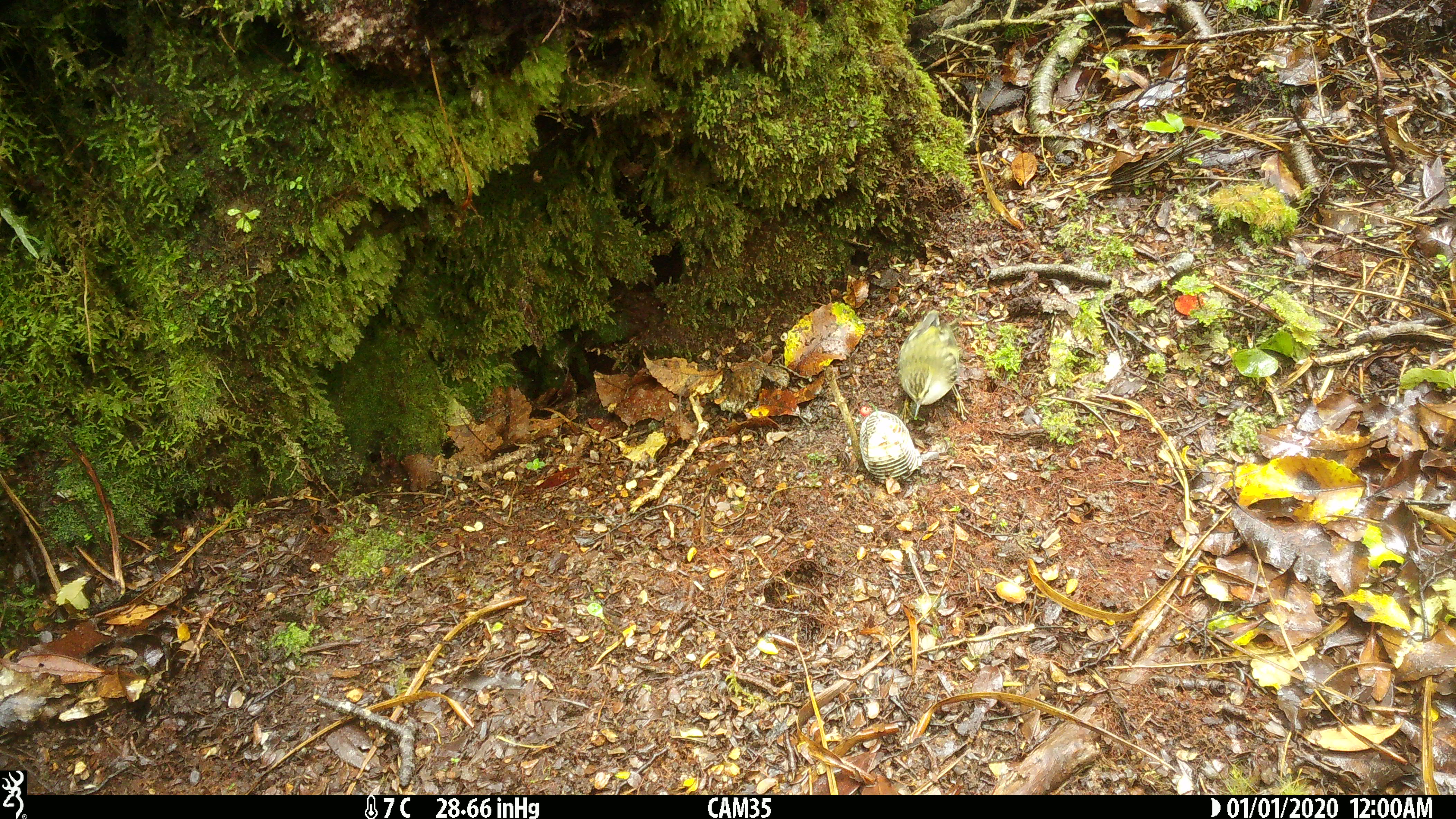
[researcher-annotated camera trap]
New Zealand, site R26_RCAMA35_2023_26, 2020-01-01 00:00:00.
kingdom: Animalia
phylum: Chordata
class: Aves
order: Passeriformes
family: Acanthisittidae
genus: Acanthisitta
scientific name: Acanthisitta chloris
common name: rifleman